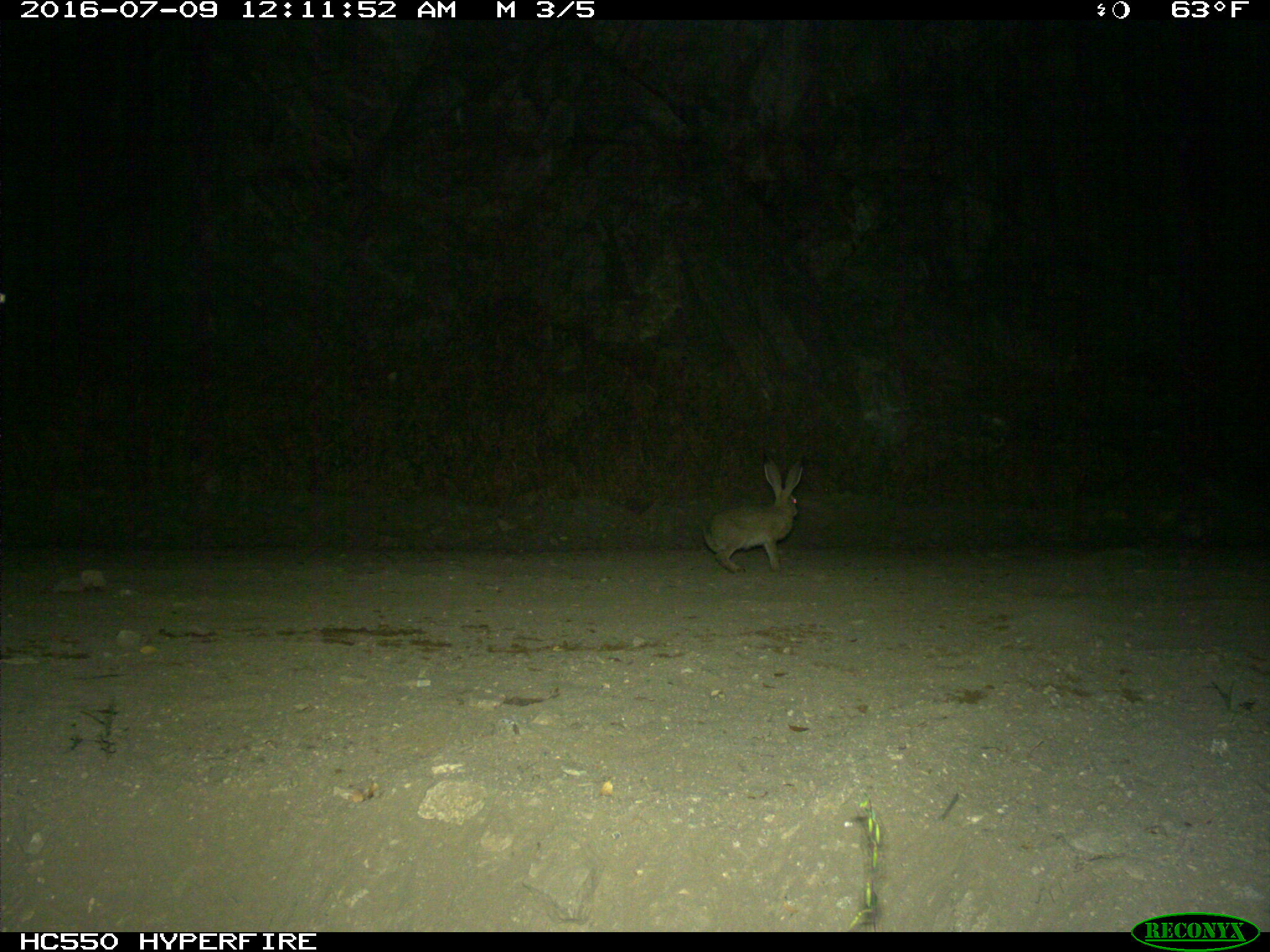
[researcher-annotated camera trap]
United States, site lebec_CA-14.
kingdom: Animalia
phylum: Chordata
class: Mammalia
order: Lagomorpha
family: Leporidae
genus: Lepus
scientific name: Lepus californicus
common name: black-tailed jackrabbit